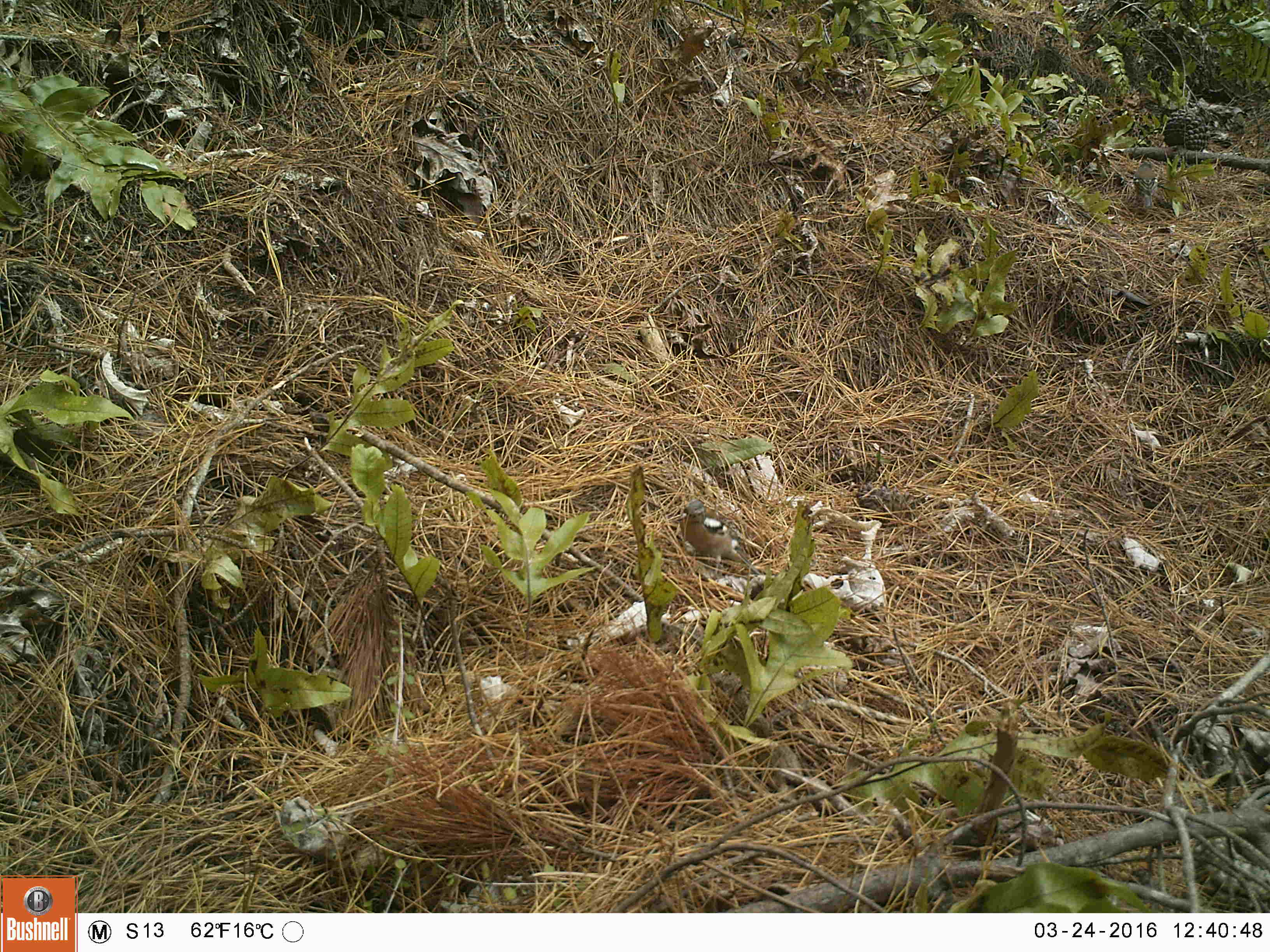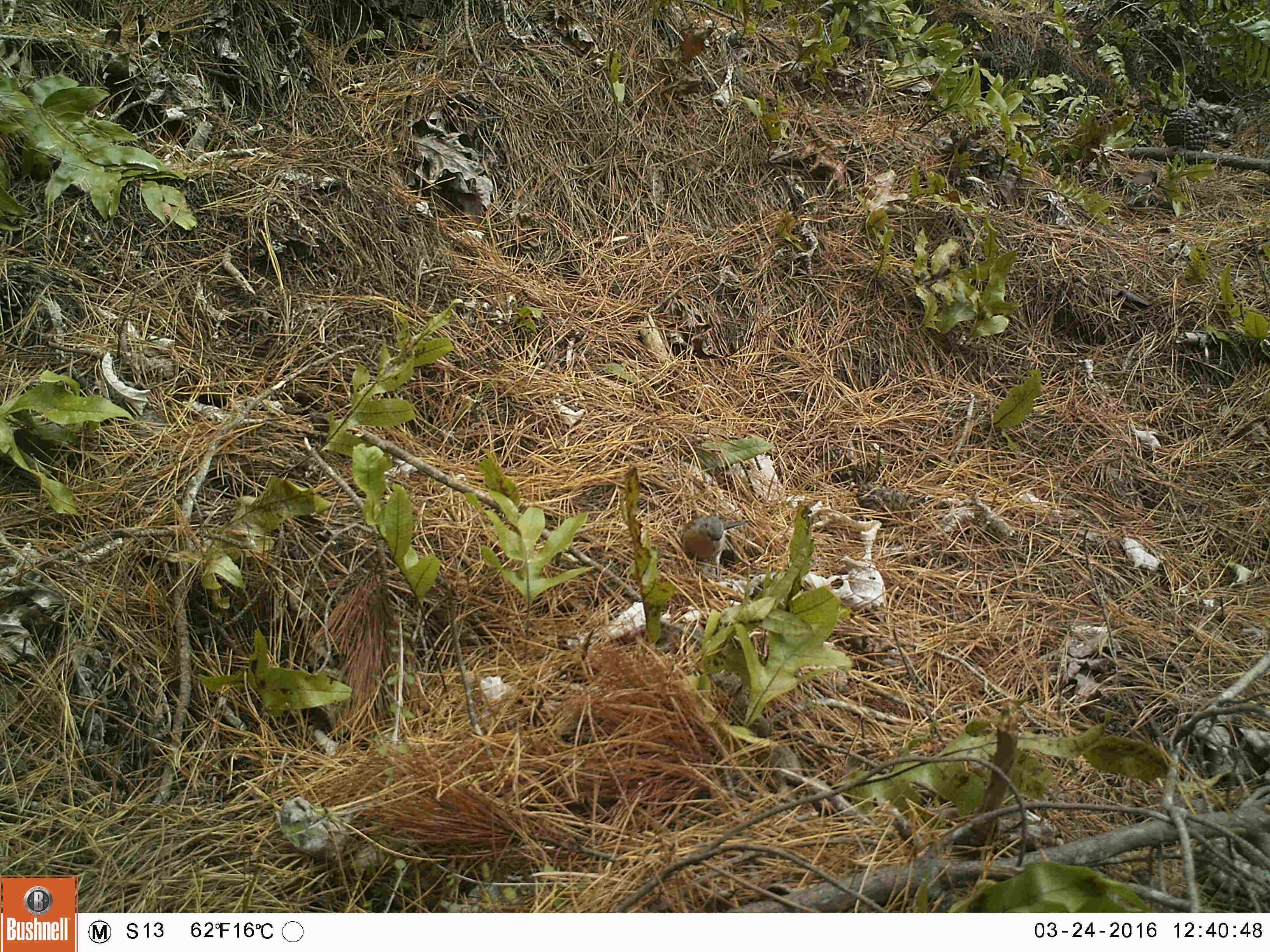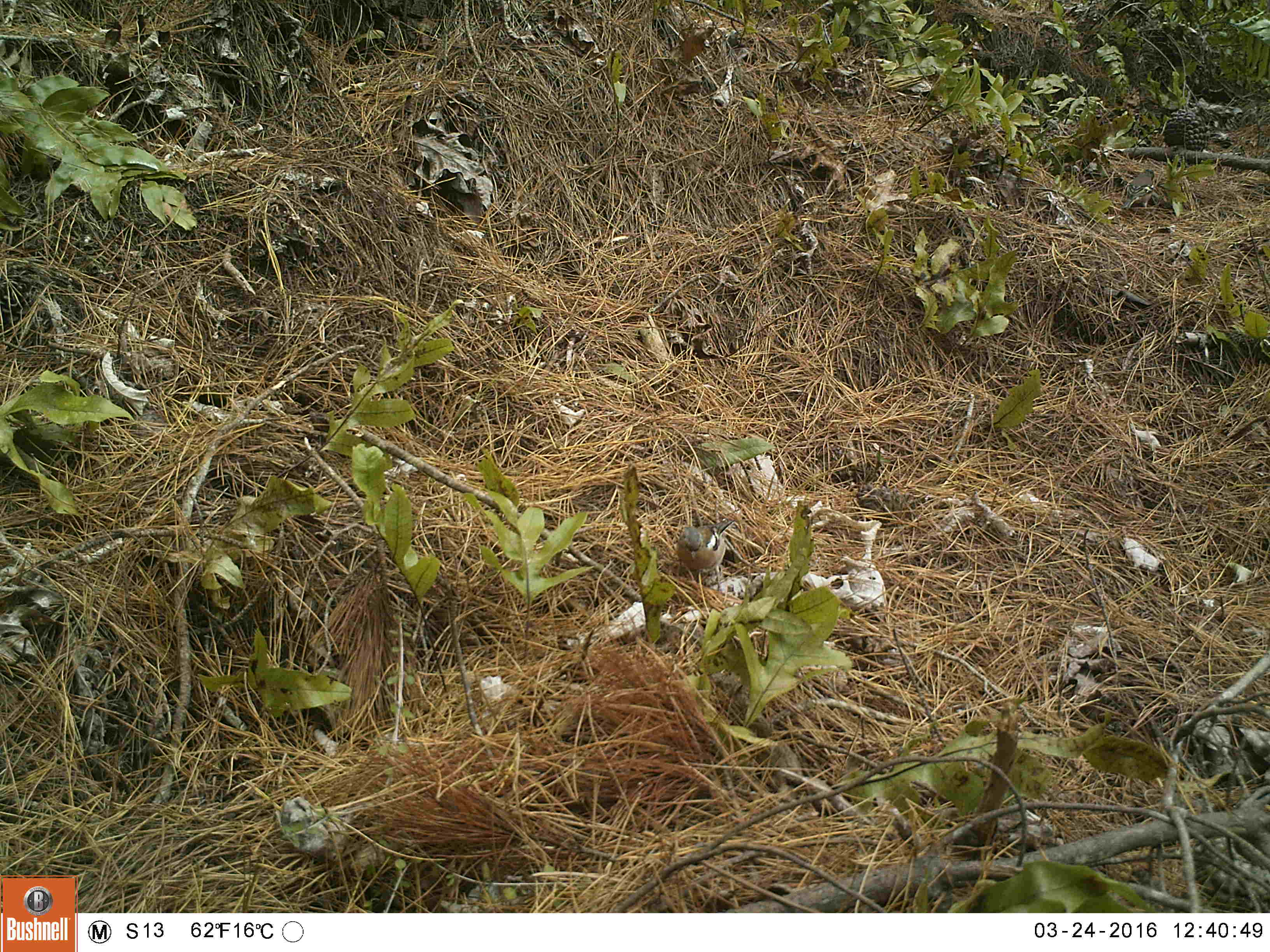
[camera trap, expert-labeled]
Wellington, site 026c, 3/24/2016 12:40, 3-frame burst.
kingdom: Animalia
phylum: Chordata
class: Aves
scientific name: Aves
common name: bird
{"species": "bird (Aves)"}